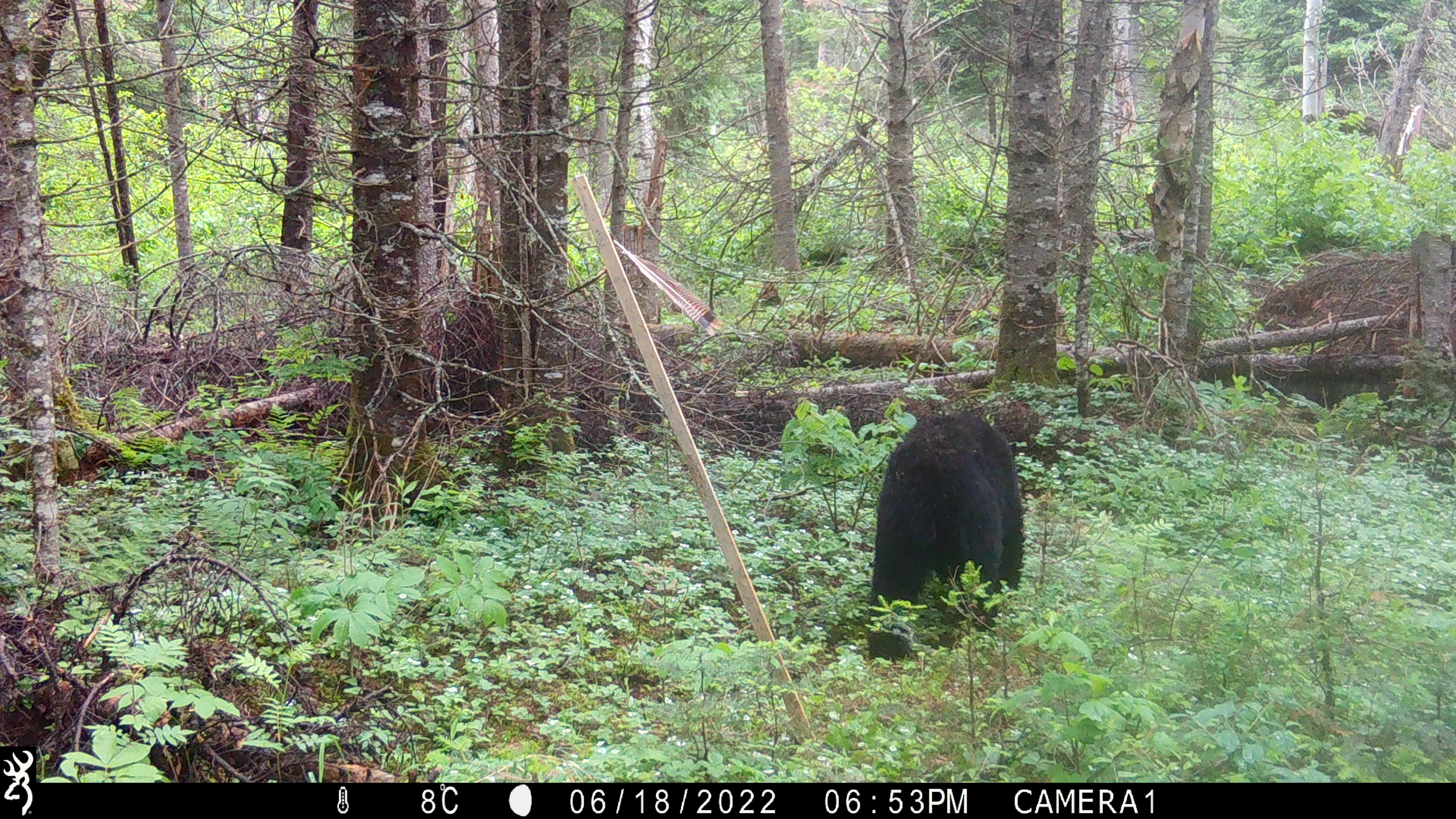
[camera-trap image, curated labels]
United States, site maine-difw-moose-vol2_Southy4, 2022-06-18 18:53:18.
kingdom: Animalia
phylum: Chordata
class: Mammalia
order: Carnivora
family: Ursidae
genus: Ursus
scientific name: Ursus americanus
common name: black bear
Black bear (Ursus americanus).